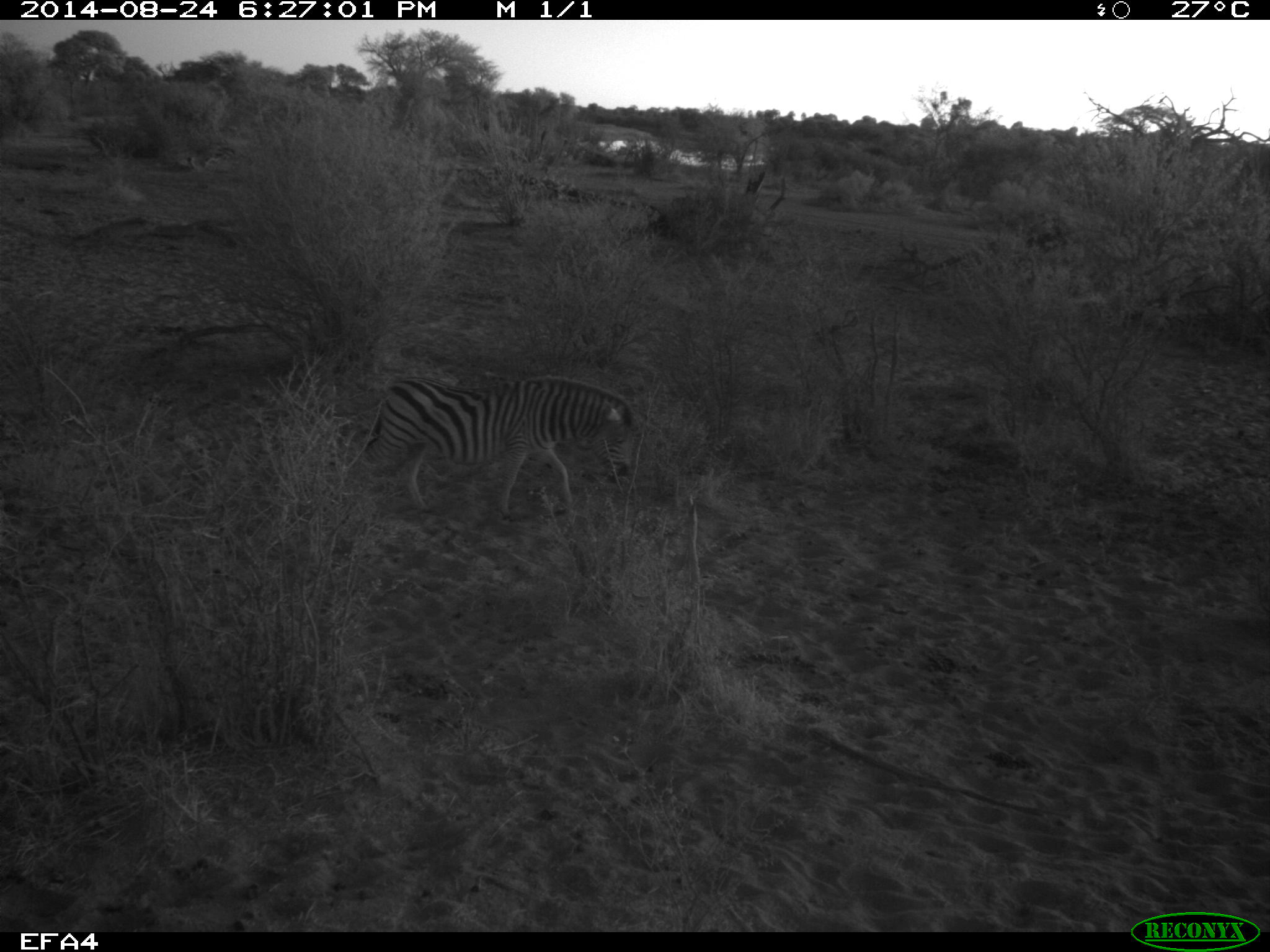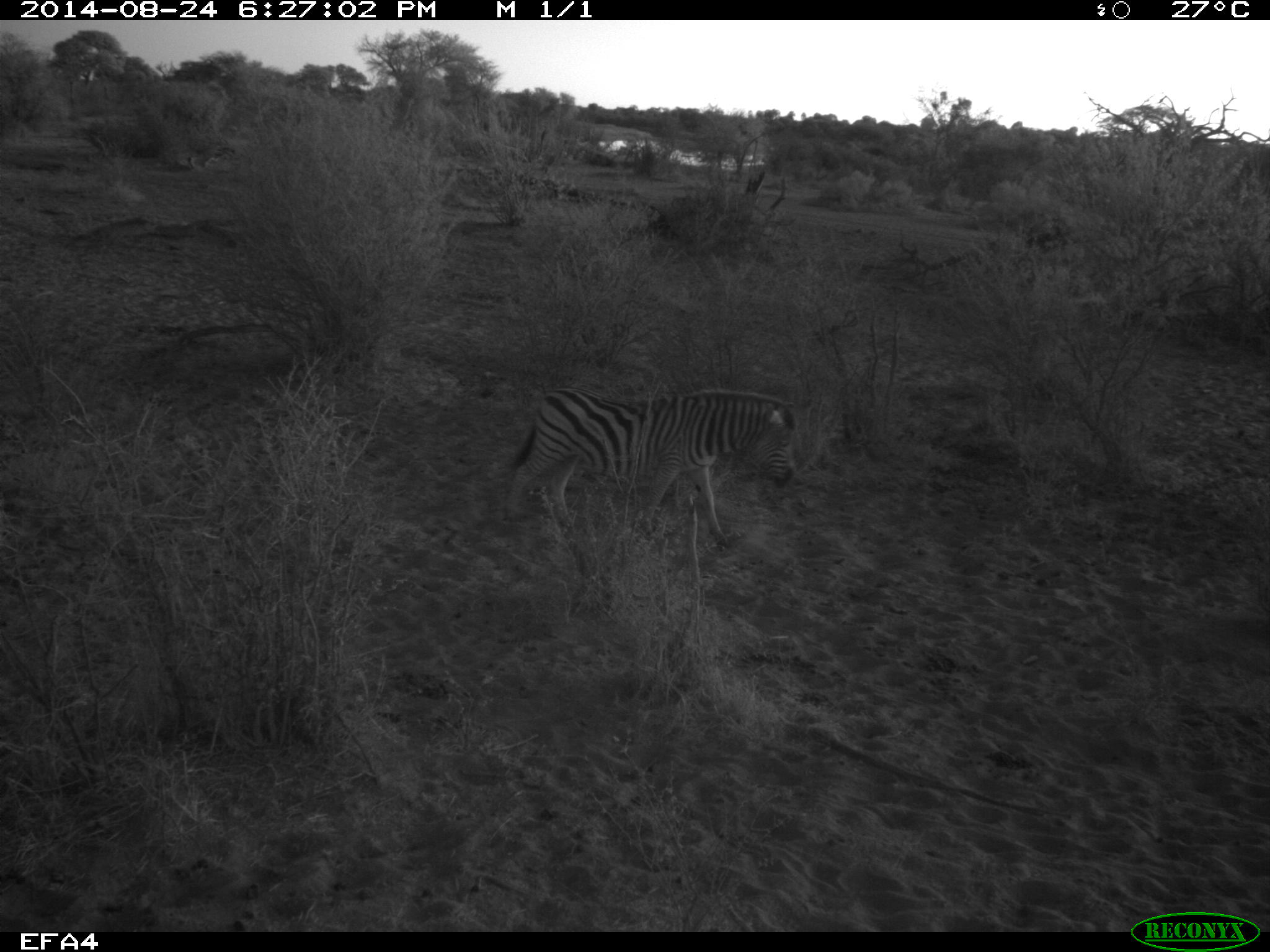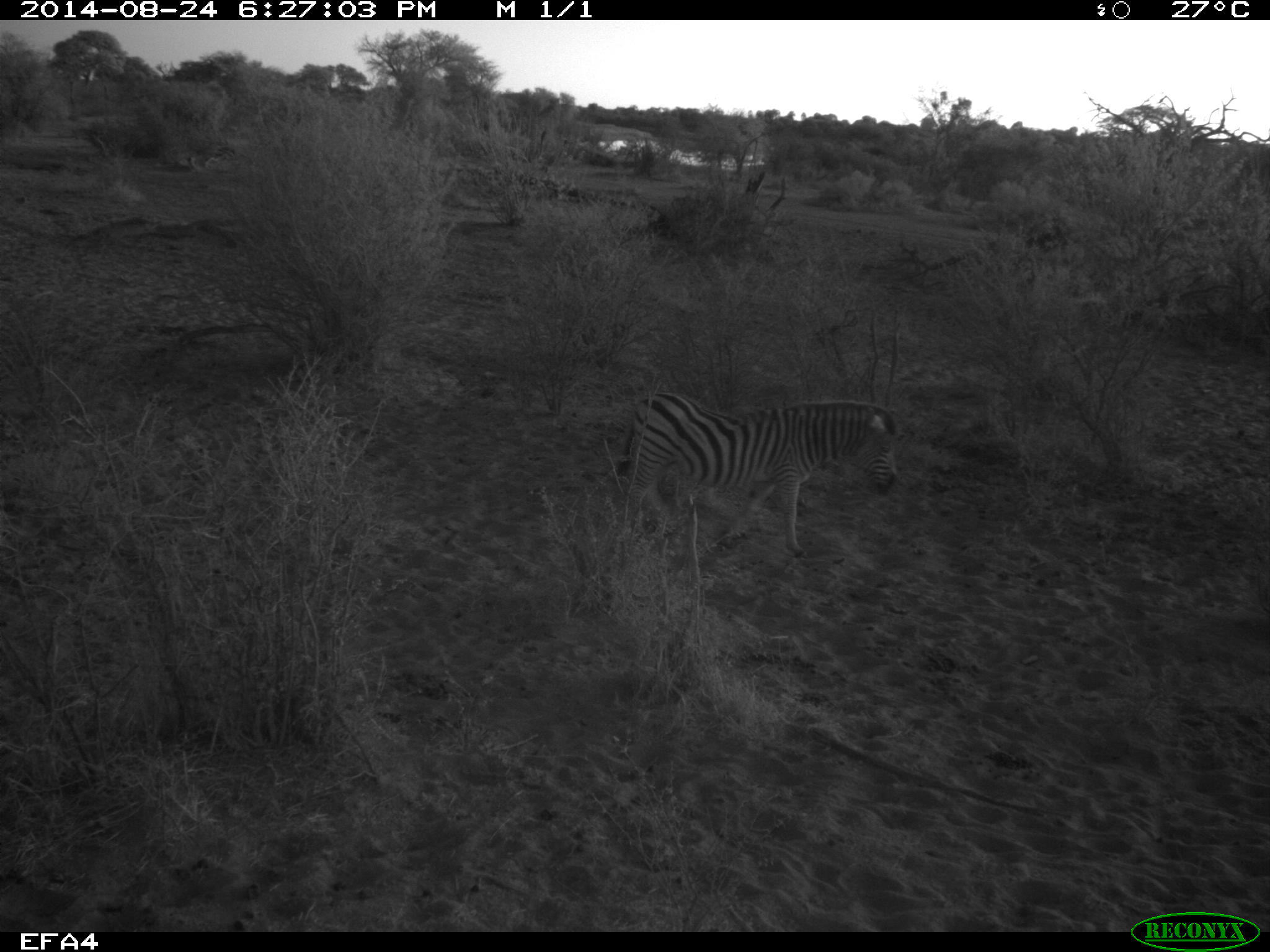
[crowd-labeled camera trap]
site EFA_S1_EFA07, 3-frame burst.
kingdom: Animalia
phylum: Chordata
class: Mammalia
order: Perissodactyla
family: Equidae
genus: Equus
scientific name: Equus quagga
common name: plains zebra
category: zebraplains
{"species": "zebraplains (plains zebra) (Equus quagga)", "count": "1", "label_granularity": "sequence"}